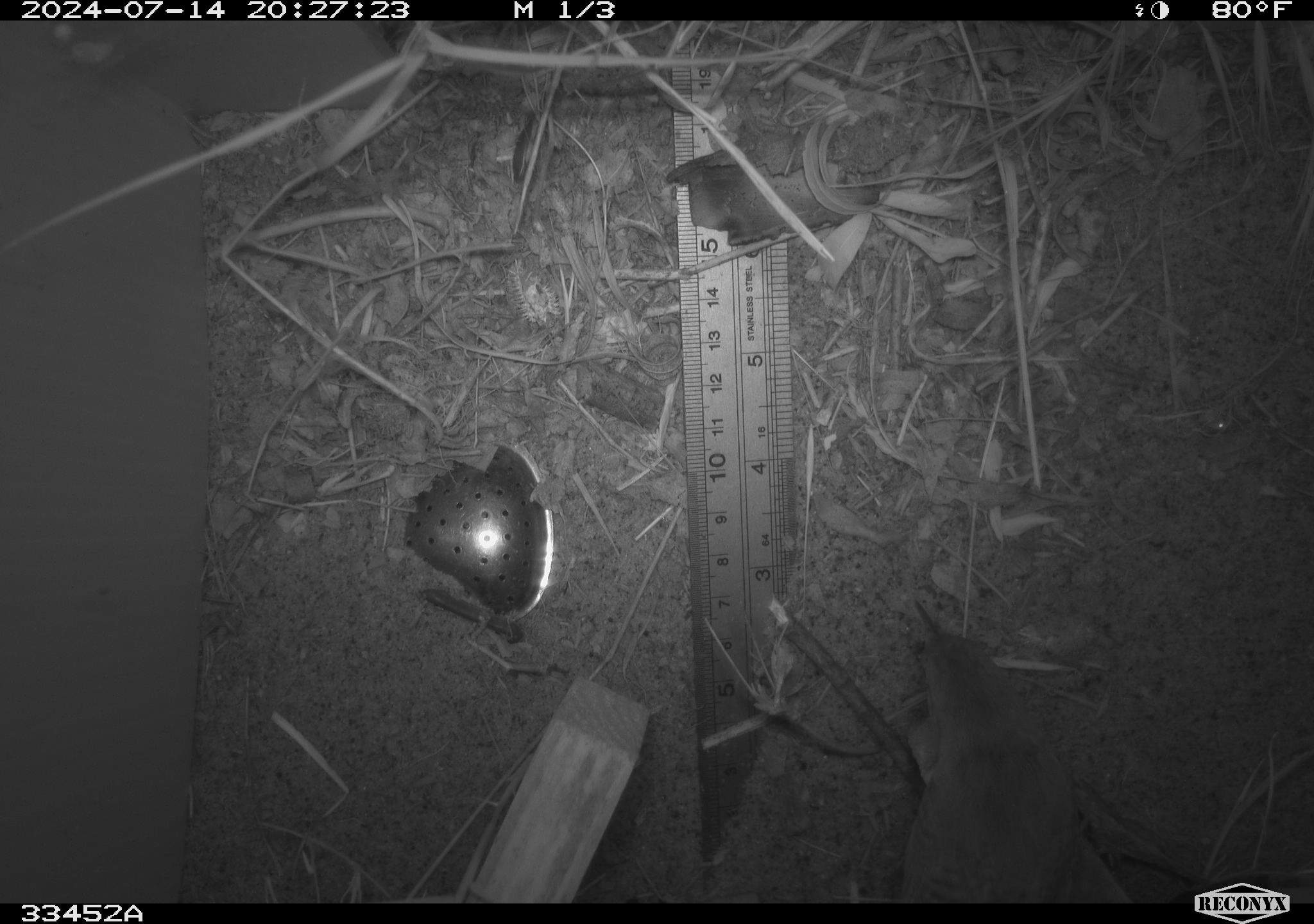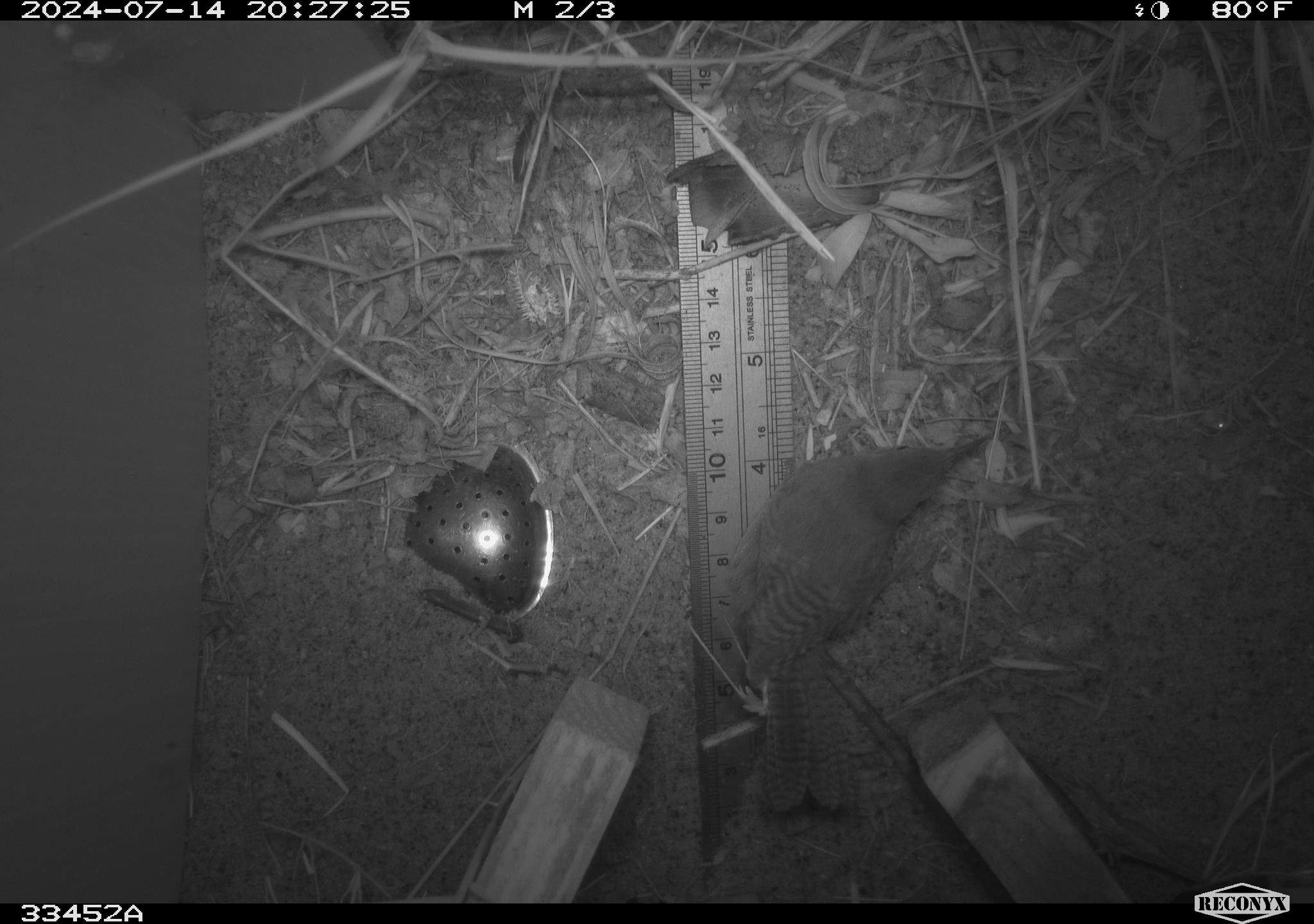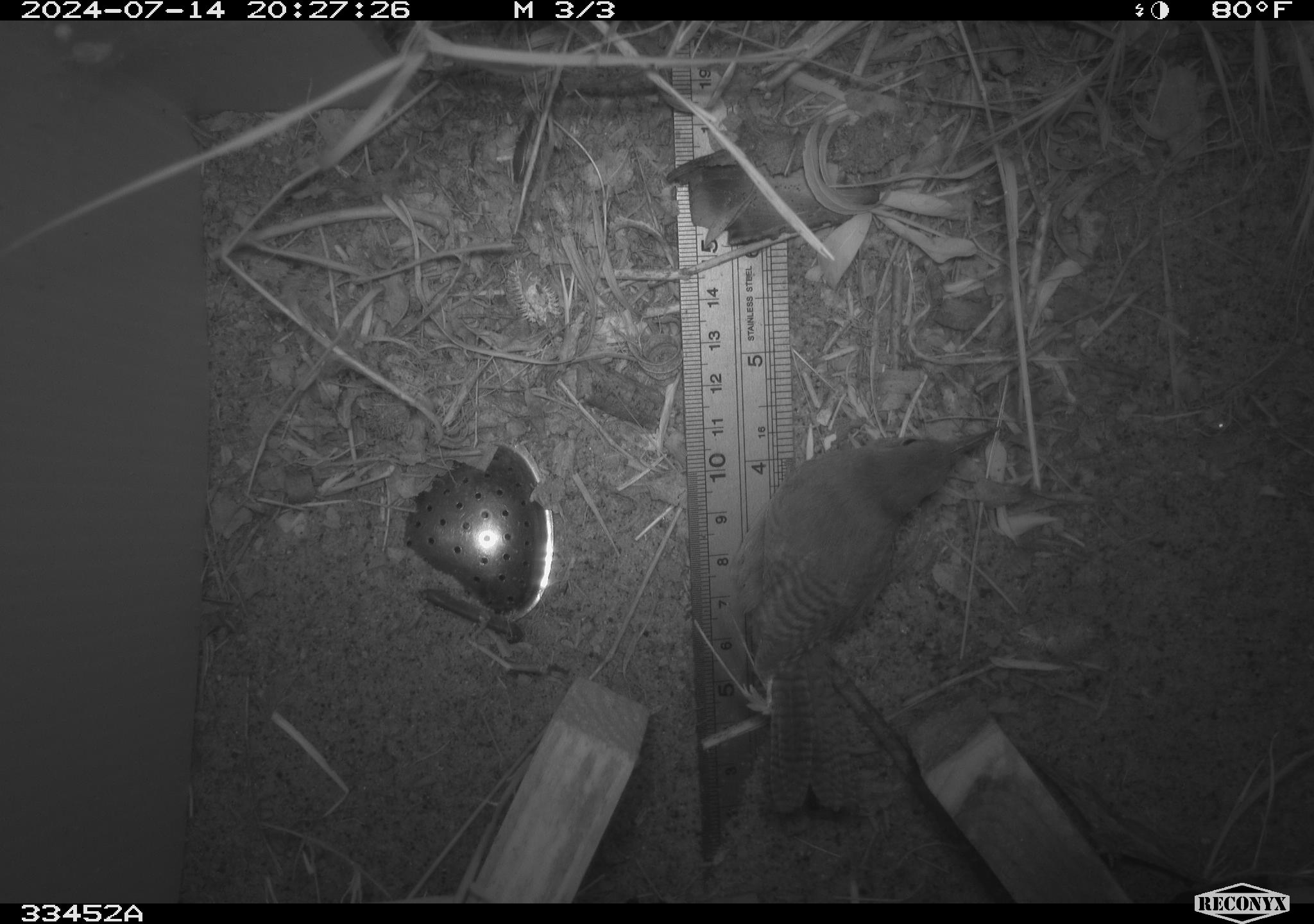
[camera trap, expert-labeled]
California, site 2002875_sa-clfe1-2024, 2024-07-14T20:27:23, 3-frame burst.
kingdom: Animalia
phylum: Chordata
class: Aves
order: Passeriformes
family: Troglodytidae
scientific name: Troglodytidae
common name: wren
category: troglodytidae family